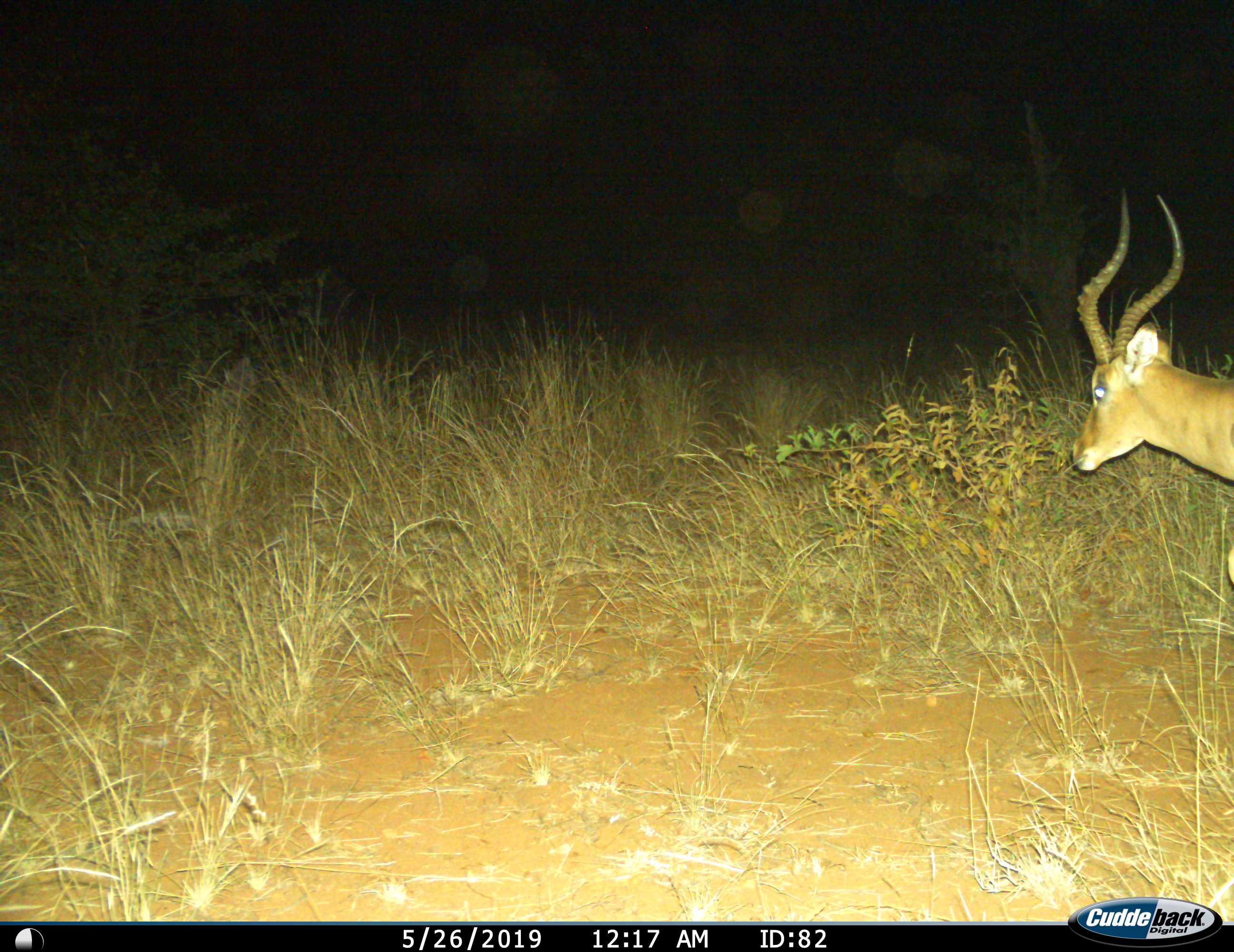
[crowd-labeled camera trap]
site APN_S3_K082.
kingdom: Animalia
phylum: Chordata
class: Mammalia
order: Artiodactyla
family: Bovidae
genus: Aepyceros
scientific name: Aepyceros melampus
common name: impala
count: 1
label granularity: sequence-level